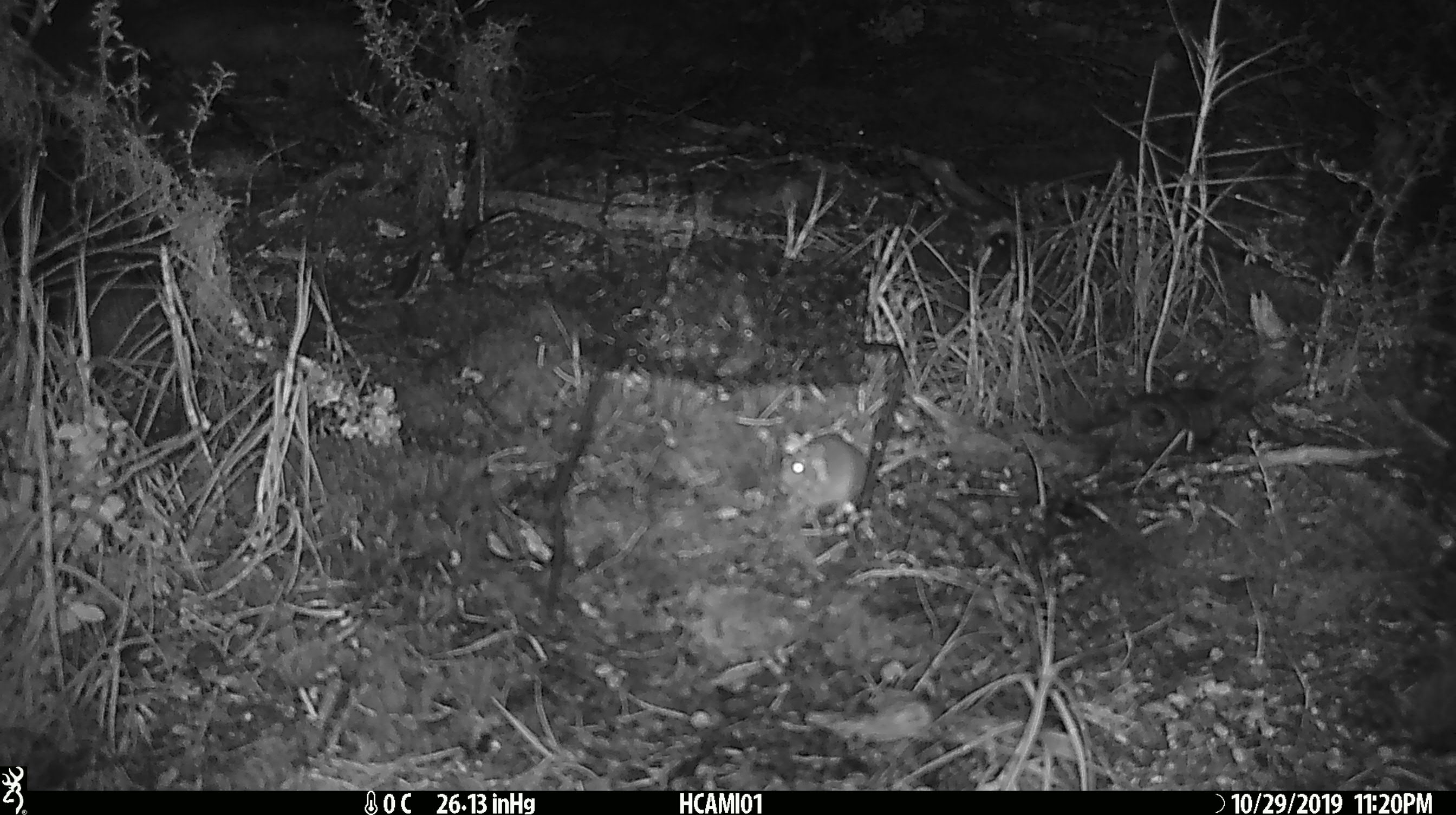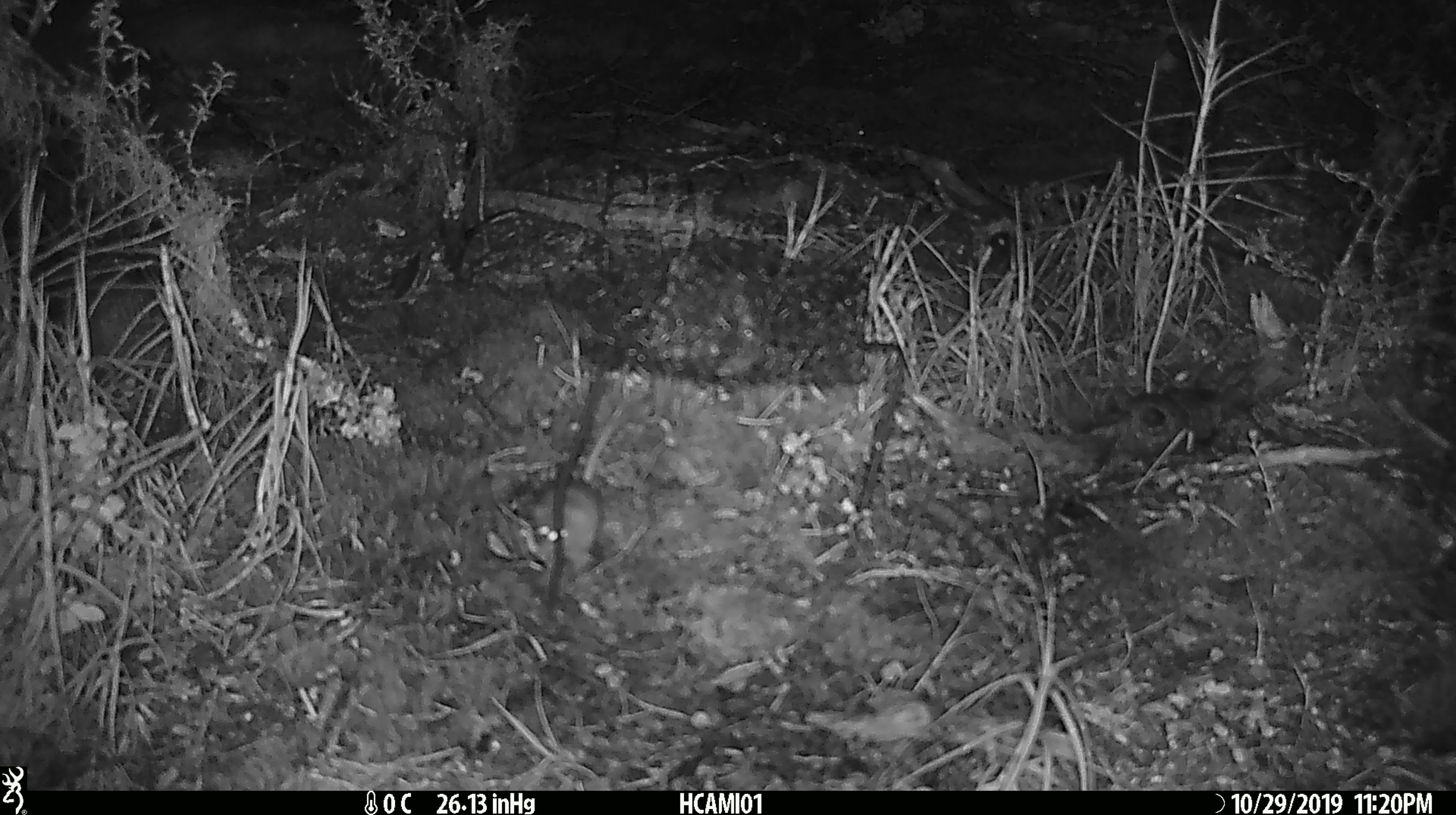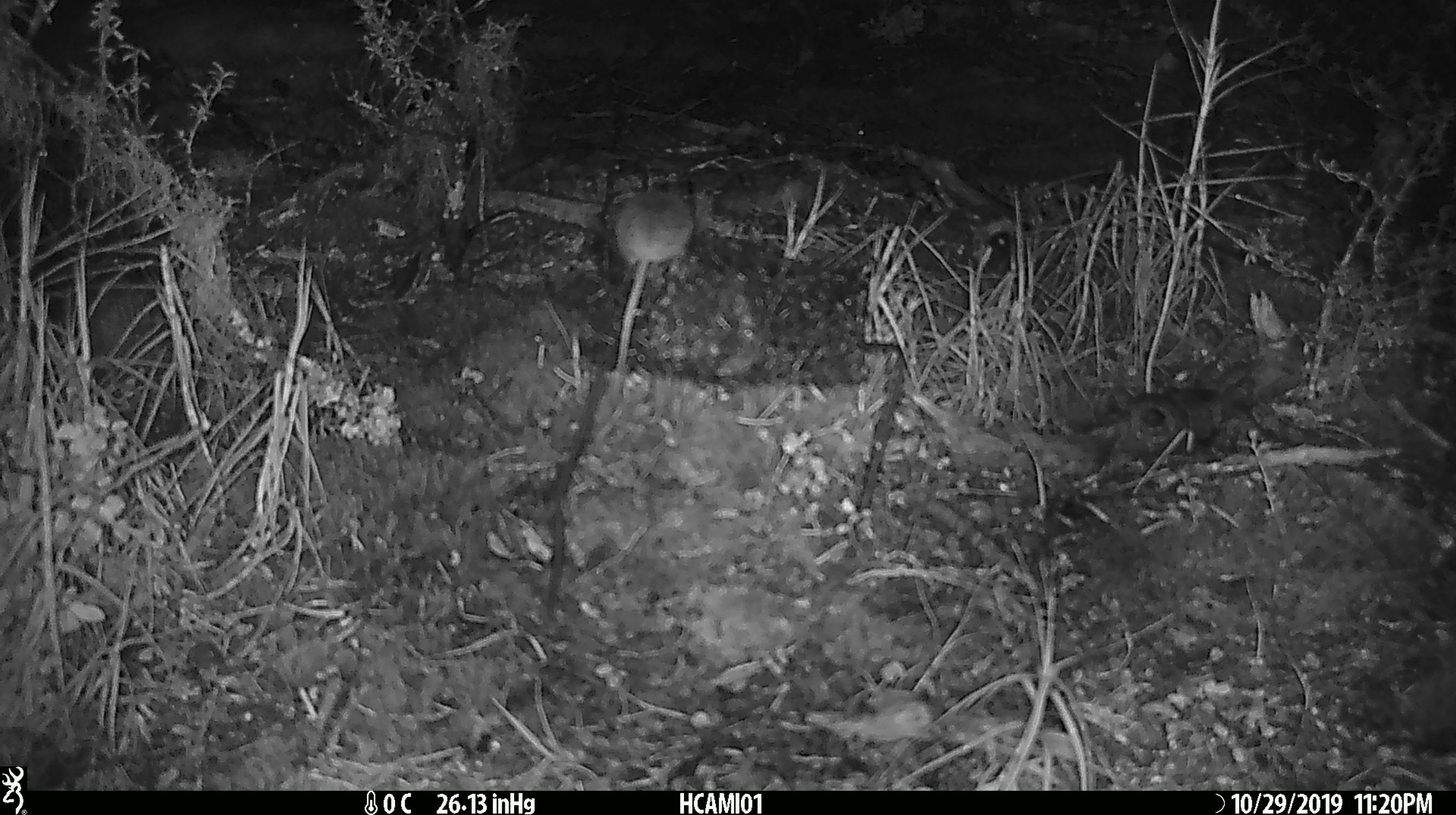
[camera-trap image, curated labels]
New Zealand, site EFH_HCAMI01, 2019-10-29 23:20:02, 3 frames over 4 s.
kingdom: Animalia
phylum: Chordata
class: Mammalia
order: Rodentia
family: Muridae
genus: Mus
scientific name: Mus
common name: mouse